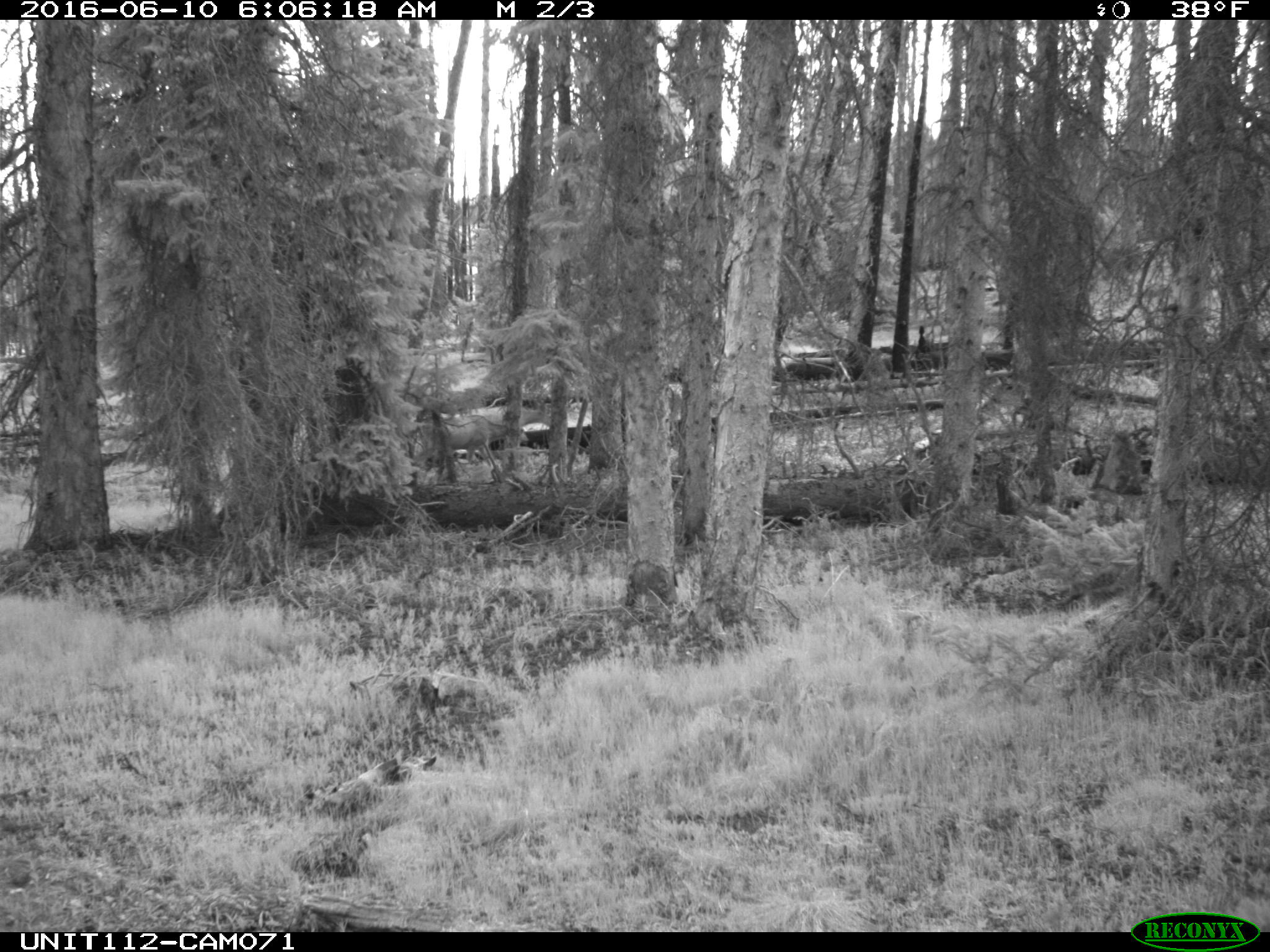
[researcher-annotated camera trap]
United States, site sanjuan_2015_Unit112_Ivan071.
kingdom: Animalia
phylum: Chordata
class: Mammalia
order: Artiodactyla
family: Cervidae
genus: Odocoileus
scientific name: Odocoileus hemionus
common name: mule deer